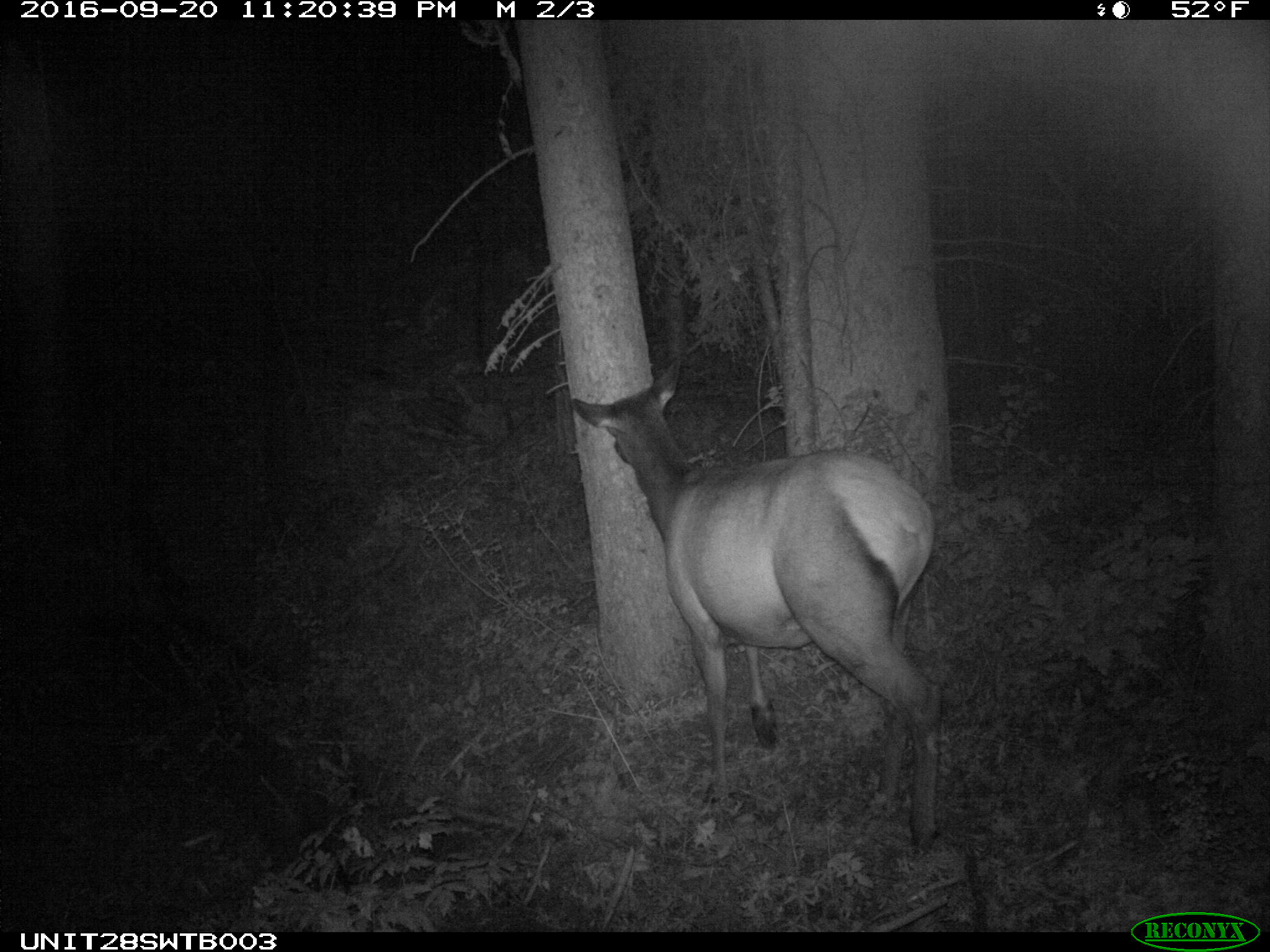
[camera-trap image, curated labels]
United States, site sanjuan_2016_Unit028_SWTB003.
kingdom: Animalia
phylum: Chordata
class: Mammalia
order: Artiodactyla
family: Cervidae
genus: Cervus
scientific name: Cervus elaphus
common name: red deer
Cervus elaphus (red deer).